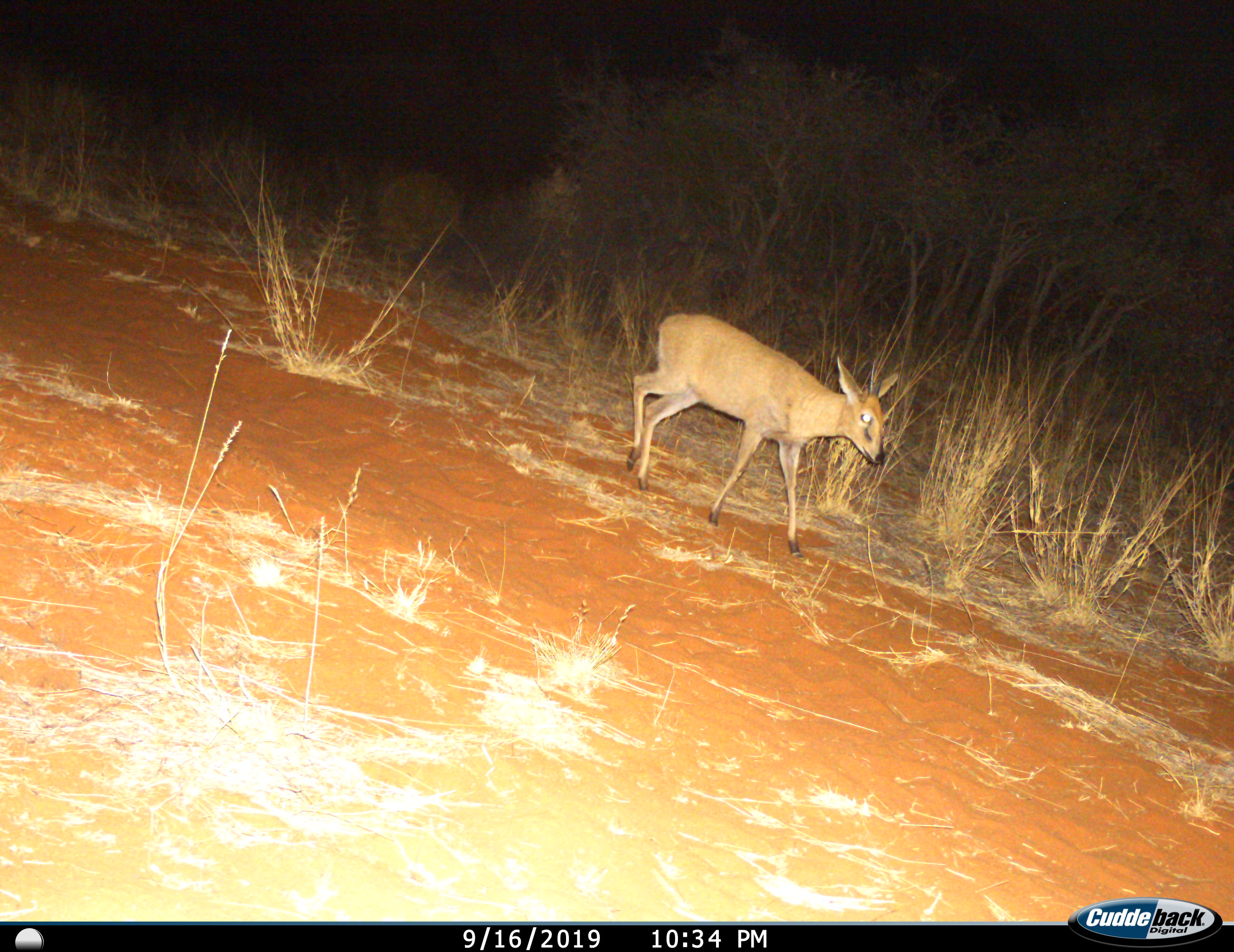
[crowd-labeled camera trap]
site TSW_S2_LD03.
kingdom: Animalia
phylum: Chordata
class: Mammalia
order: Artiodactyla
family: Bovidae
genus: Sylvicapra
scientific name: Sylvicapra grimmia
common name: common duiker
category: duikercommongrey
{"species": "duikercommongrey (common duiker) (Sylvicapra grimmia)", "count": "1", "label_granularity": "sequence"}